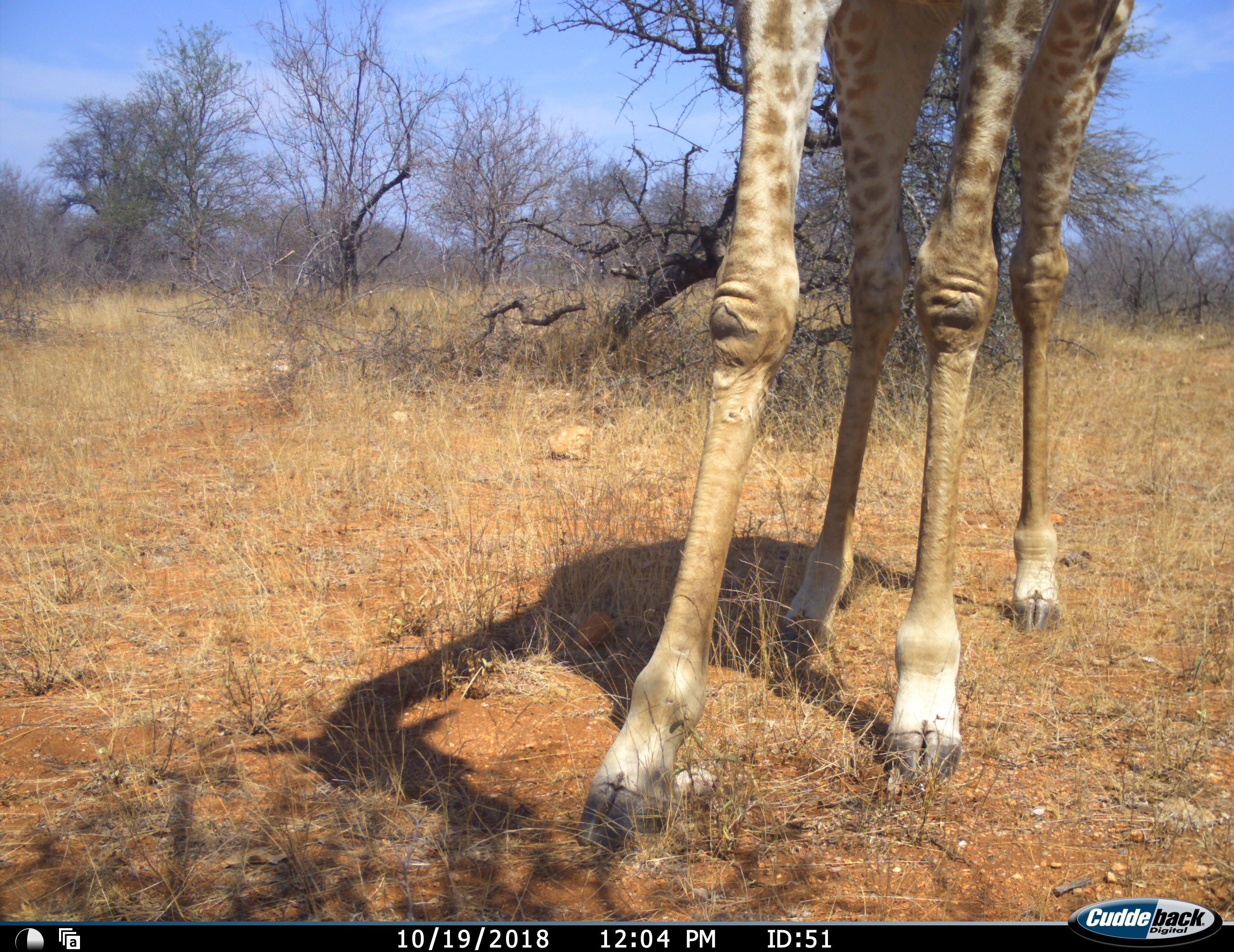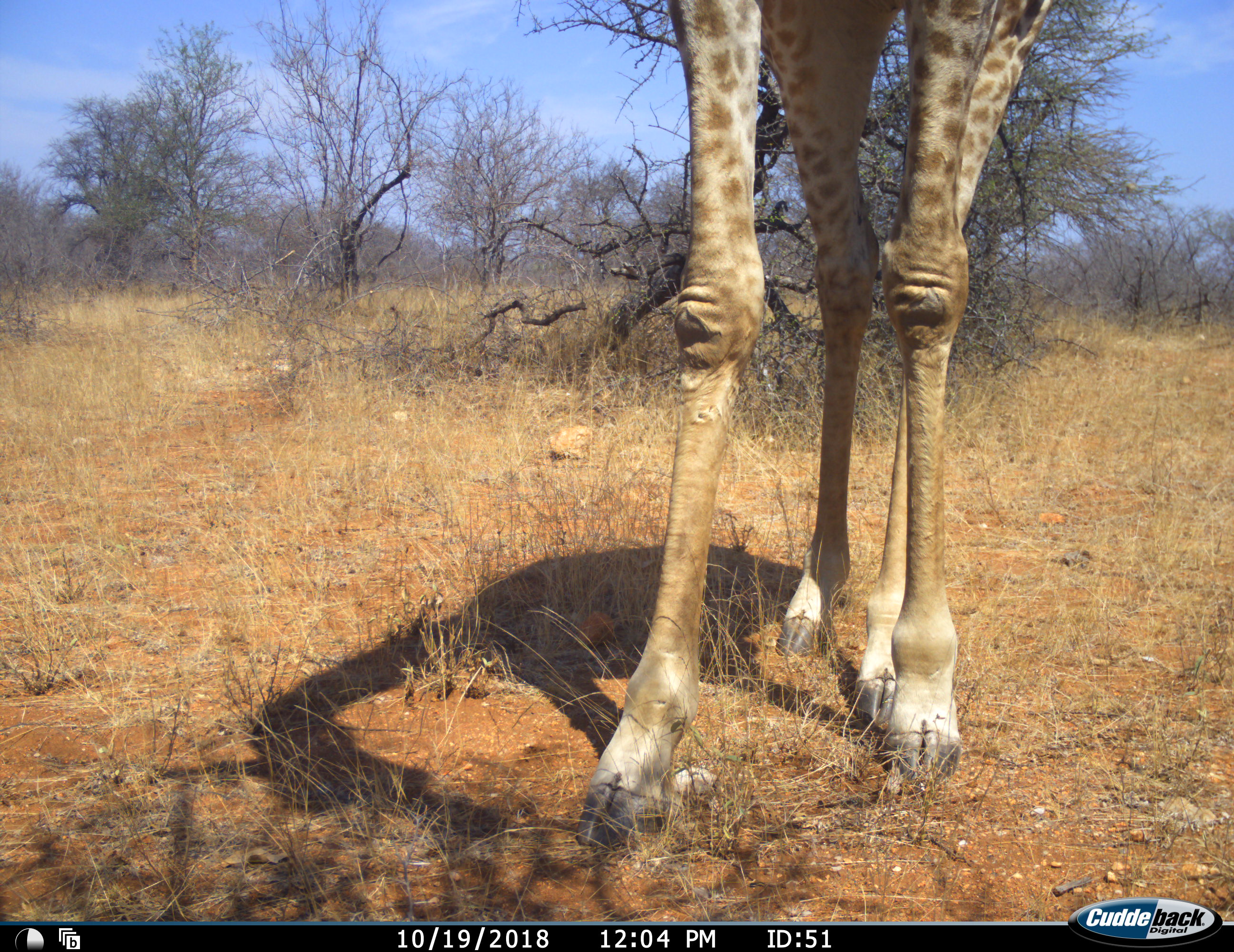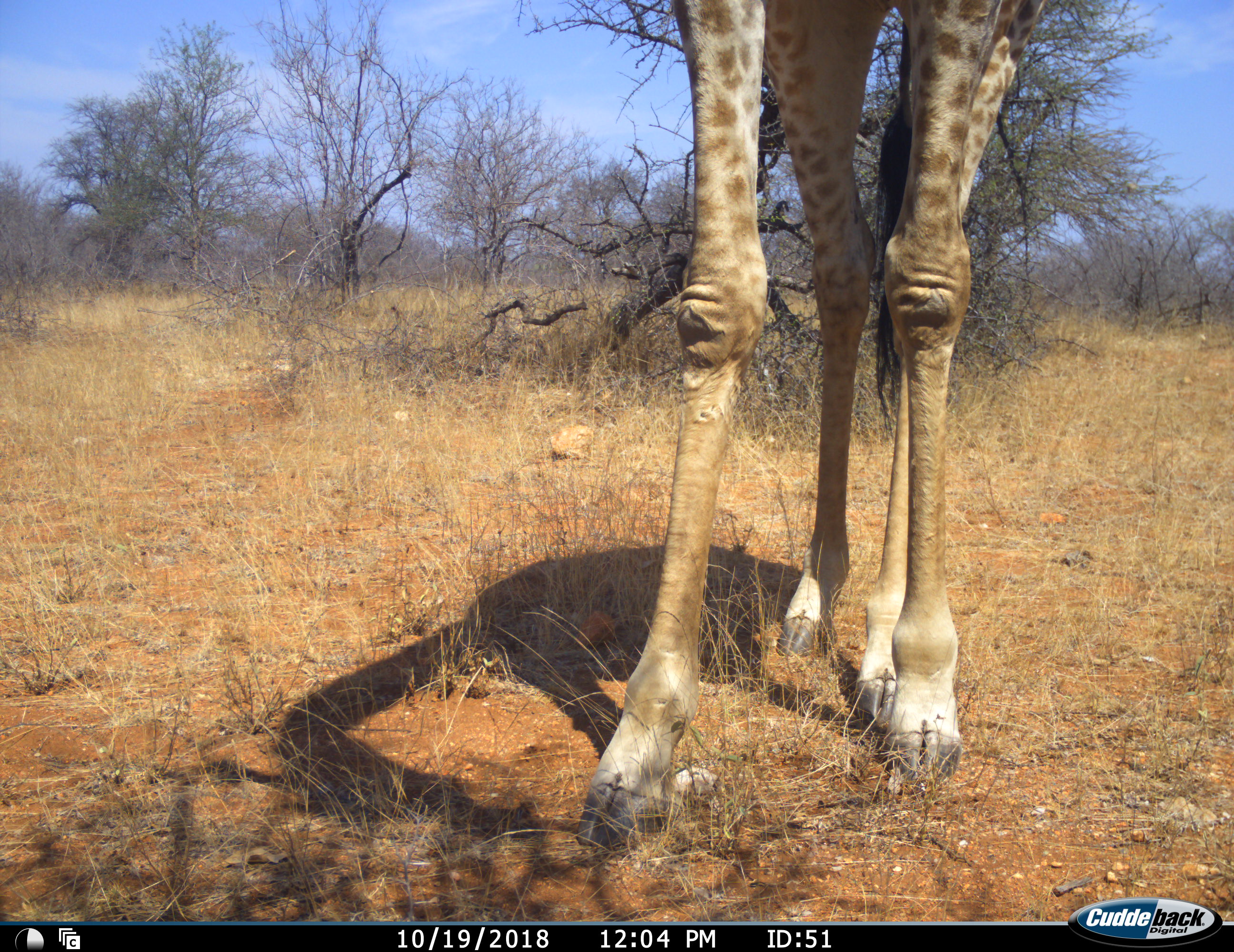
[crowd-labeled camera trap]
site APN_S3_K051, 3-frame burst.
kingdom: Animalia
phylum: Chordata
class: Mammalia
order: Artiodactyla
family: Giraffidae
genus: Giraffa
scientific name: Giraffa camelopardalis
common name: giraffe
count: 1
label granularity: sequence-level